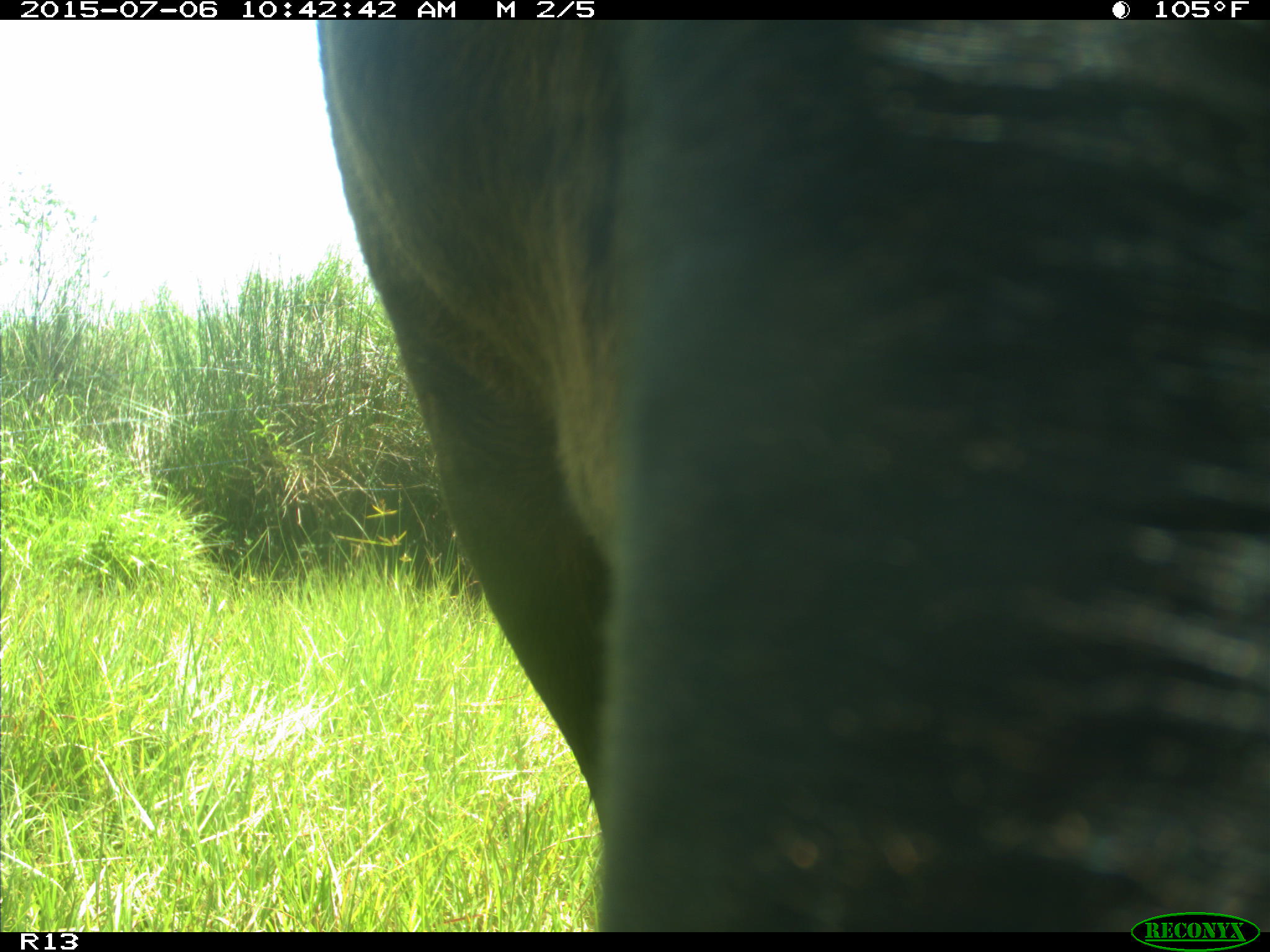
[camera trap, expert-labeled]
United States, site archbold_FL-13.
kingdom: Animalia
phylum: Chordata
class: Mammalia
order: Artiodactyla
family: Bovidae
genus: Bos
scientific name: Bos taurus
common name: domestic cow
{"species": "Bos taurus (domestic cow)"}